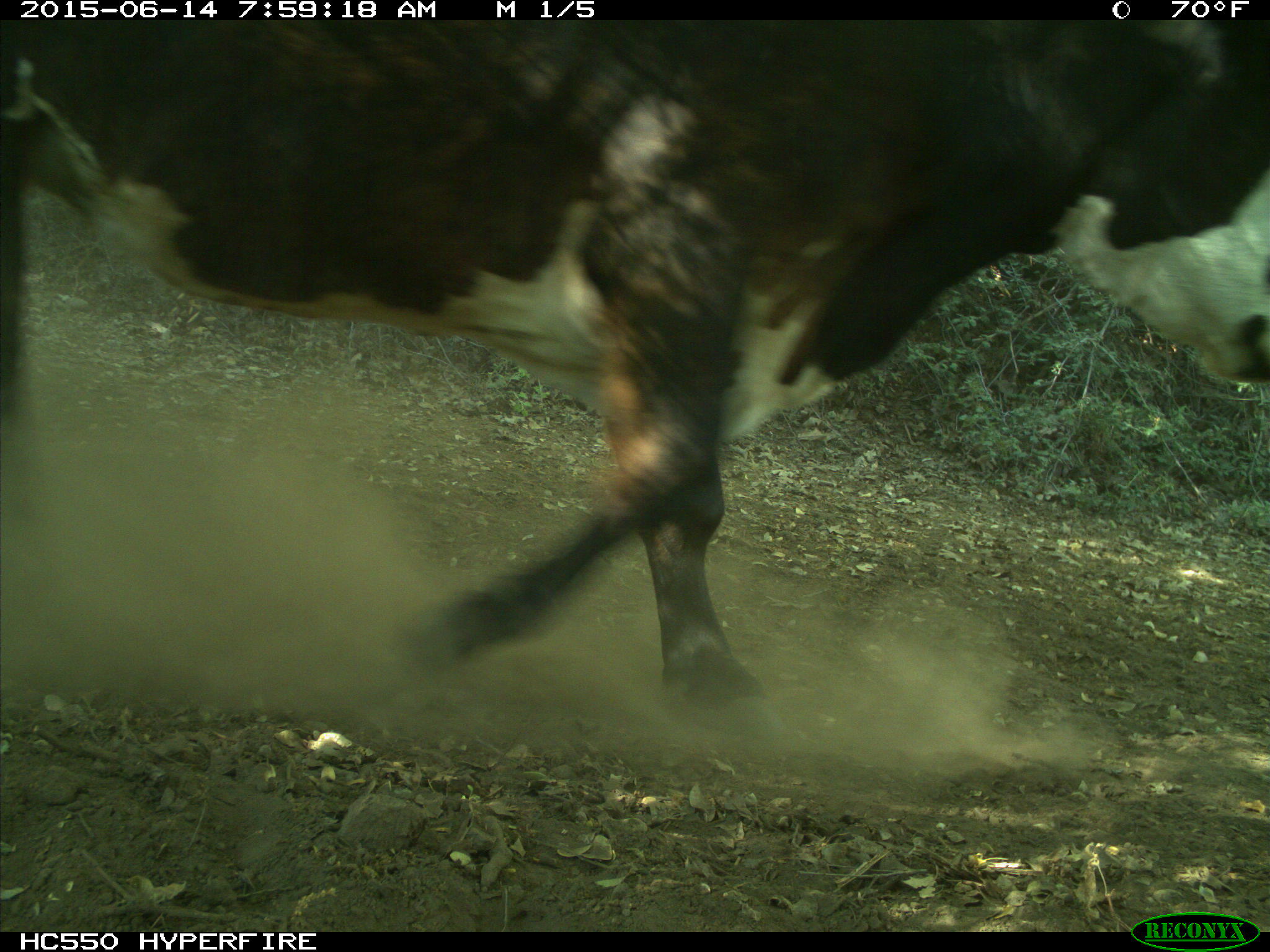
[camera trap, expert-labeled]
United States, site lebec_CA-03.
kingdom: Animalia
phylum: Chordata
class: Mammalia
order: Artiodactyla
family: Bovidae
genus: Bos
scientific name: Bos taurus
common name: domestic cow